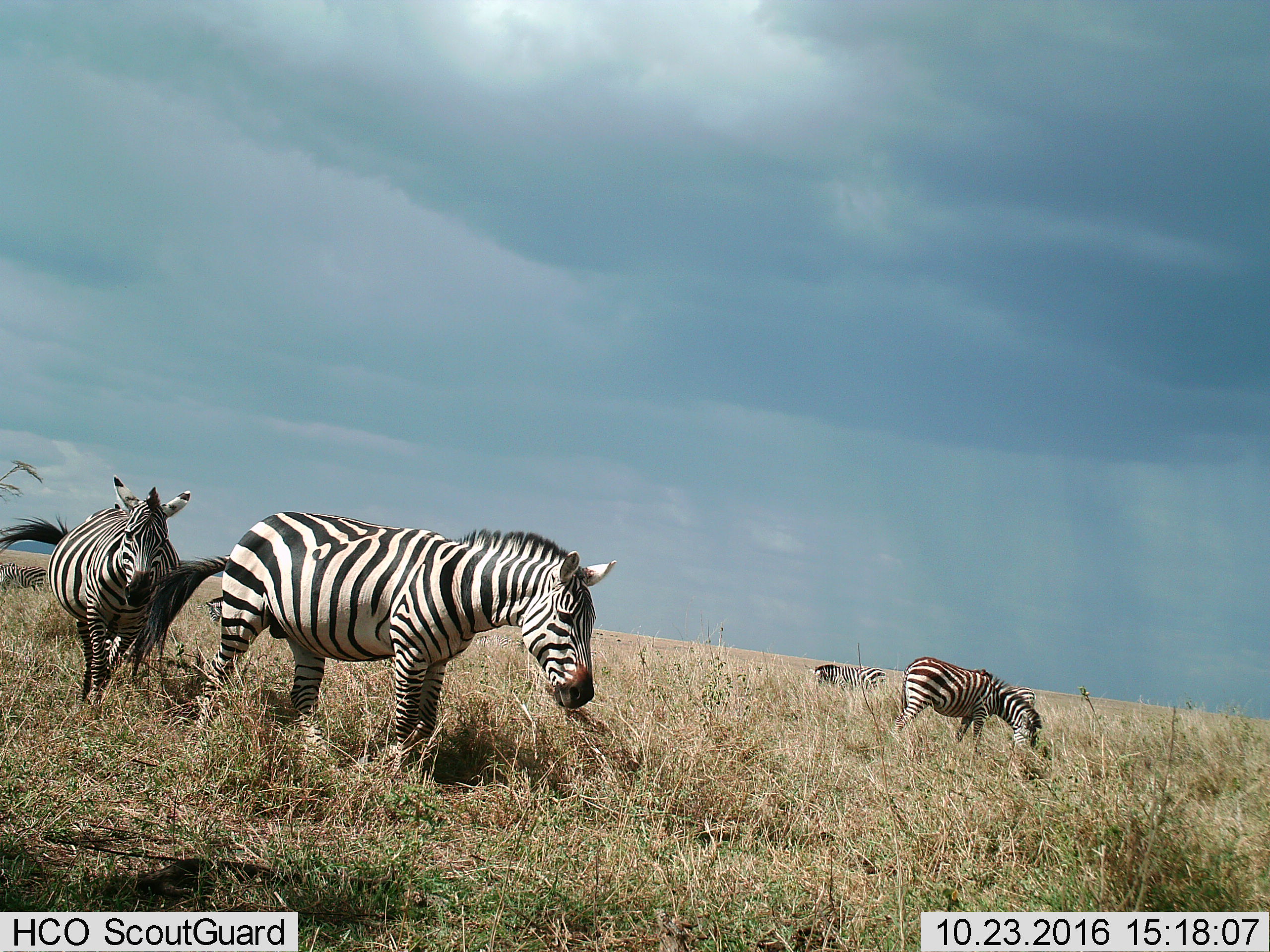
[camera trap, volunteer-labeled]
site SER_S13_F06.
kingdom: Animalia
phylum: Chordata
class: Mammalia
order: Perissodactyla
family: Equidae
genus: Equus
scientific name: Equus quagga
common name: plains zebra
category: zebraplains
Zebraplains (plains zebra) (Equus quagga), count 6. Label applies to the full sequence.